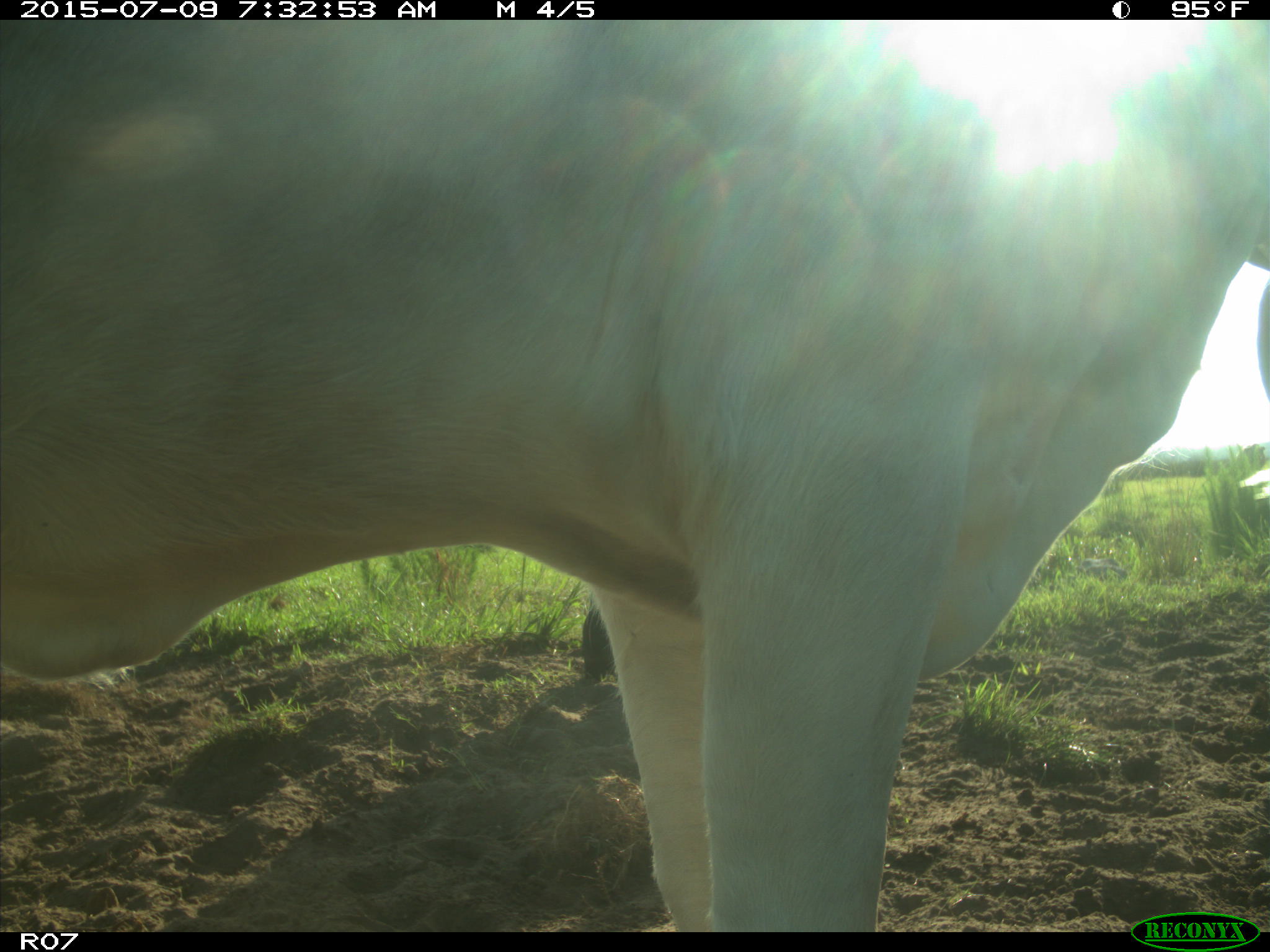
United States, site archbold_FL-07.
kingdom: Animalia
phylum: Chordata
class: Mammalia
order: Artiodactyla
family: Bovidae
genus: Bos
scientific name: Bos taurus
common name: domestic cow